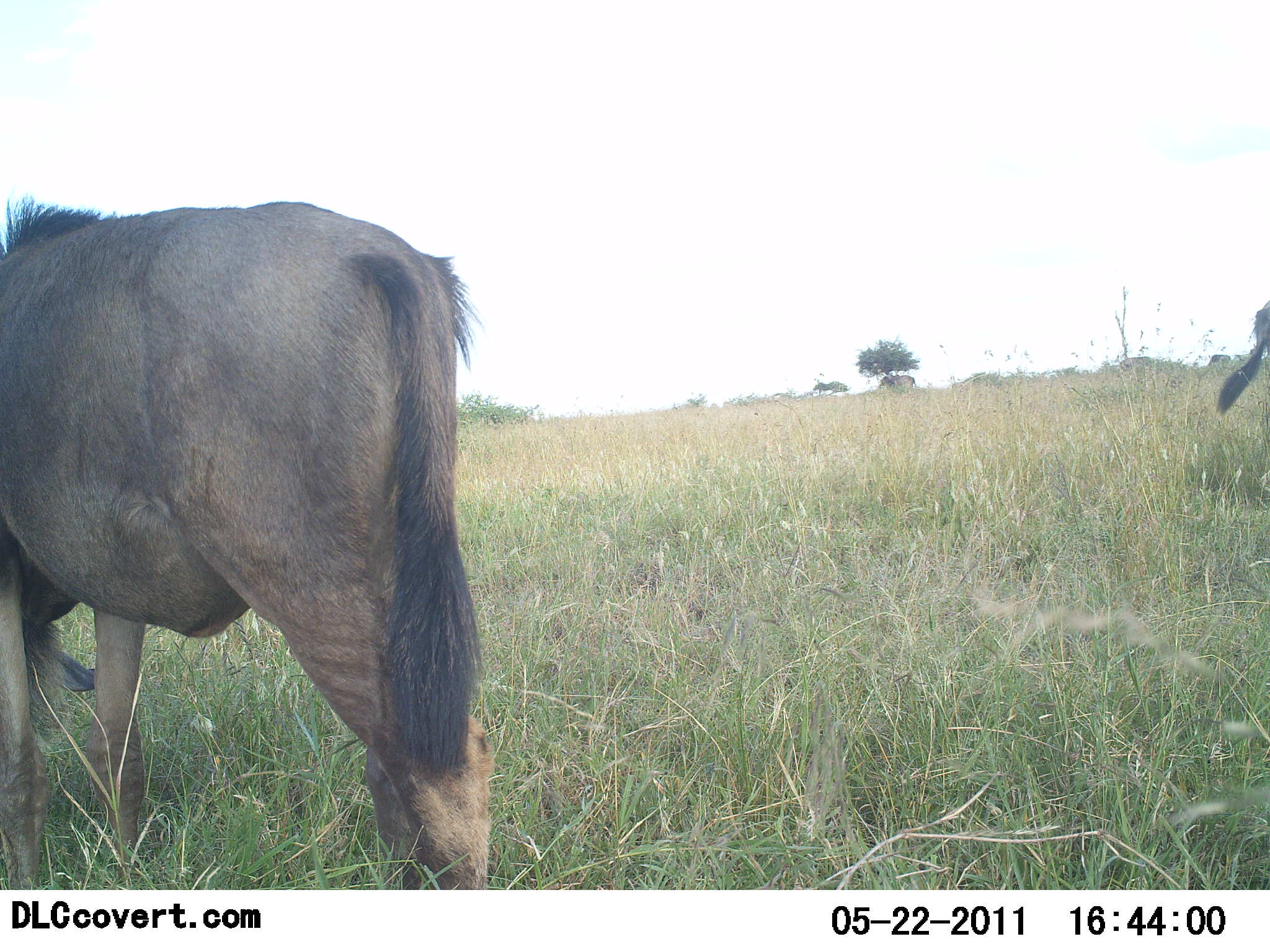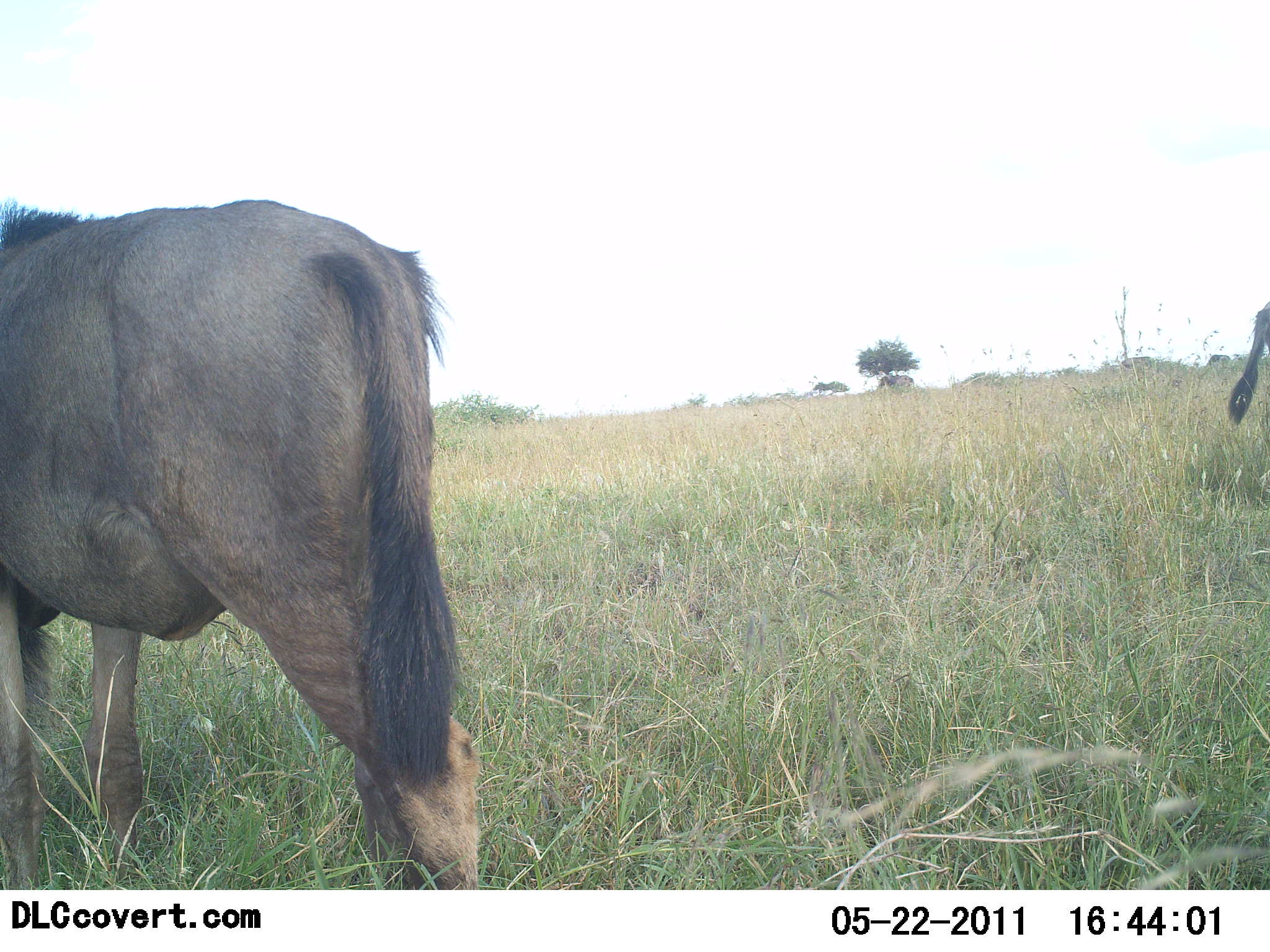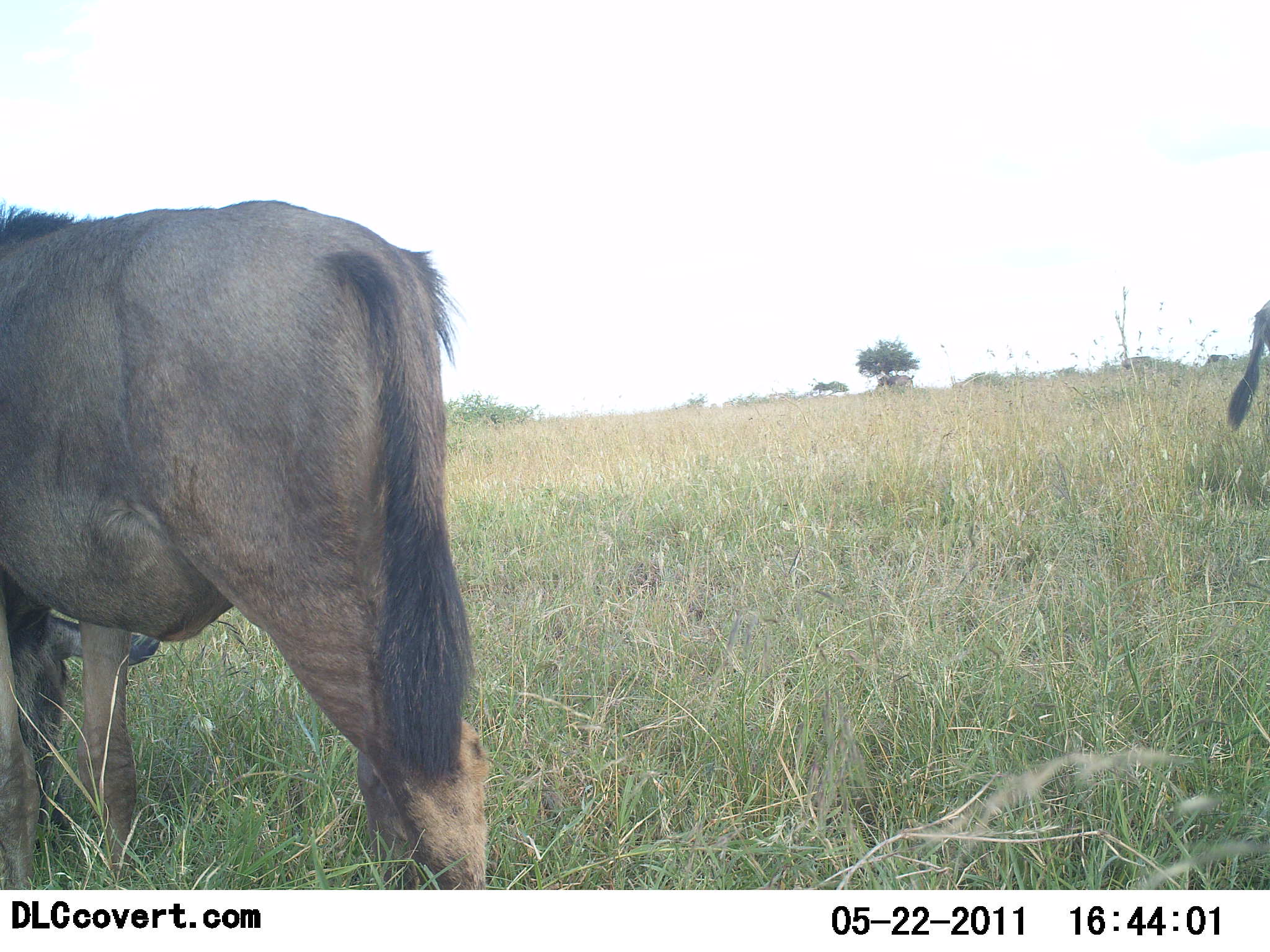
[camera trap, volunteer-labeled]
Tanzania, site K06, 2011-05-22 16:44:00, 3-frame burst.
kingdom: Animalia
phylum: Chordata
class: Mammalia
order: Artiodactyla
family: Bovidae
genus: Connochaetes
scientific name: Connochaetes taurinus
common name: blue wildebeest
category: wildebeest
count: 2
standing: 60%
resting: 0%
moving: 10%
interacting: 0%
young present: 0%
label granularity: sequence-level